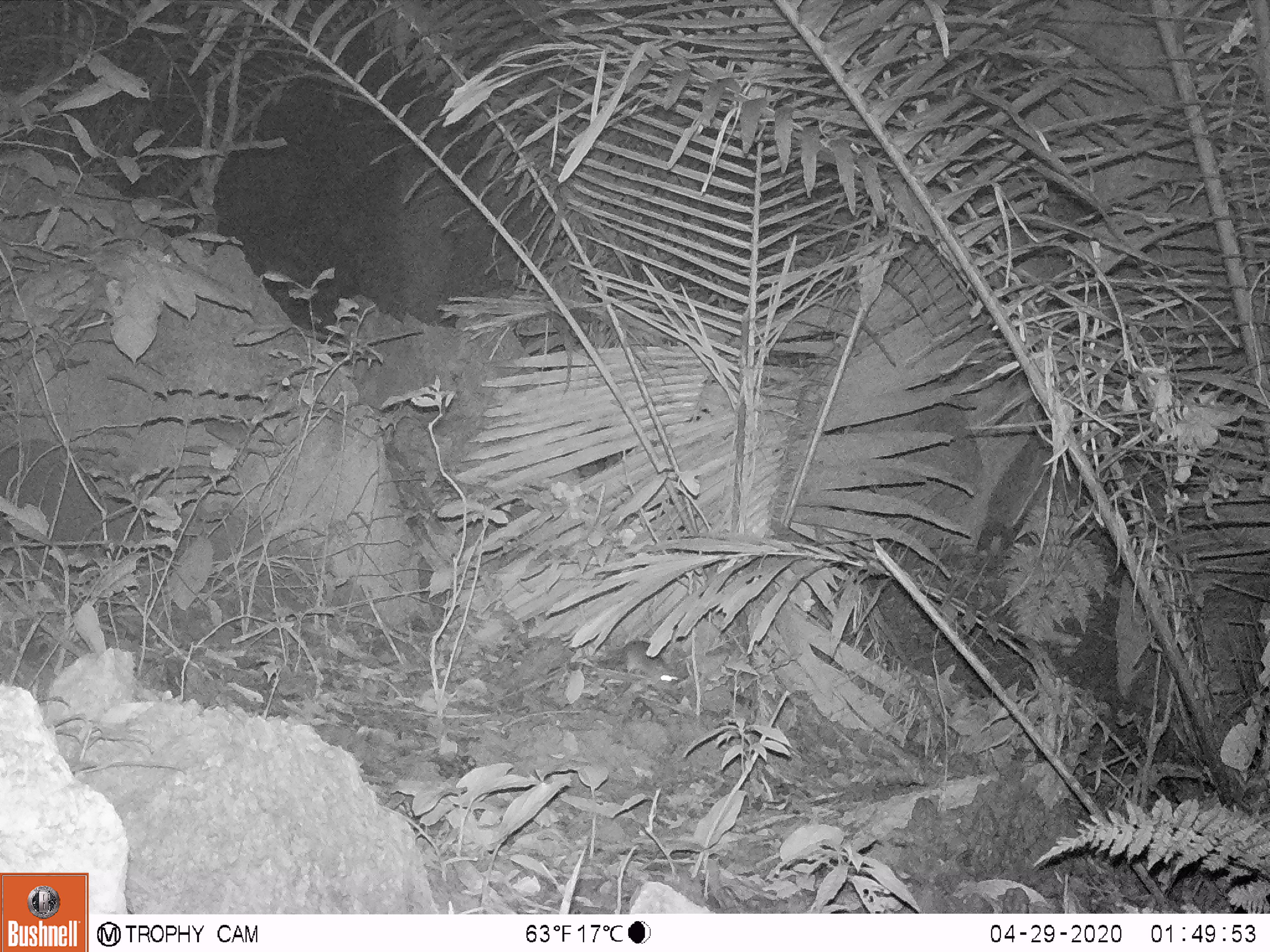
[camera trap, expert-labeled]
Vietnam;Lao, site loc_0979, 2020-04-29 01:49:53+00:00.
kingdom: Animalia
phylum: Chordata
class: Mammalia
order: Rodentia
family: Muridae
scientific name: Muridae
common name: old-world mice and rats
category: unidentified murid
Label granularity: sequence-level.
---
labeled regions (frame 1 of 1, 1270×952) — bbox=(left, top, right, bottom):
unidentified murid: bbox=(599, 639, 674, 682)